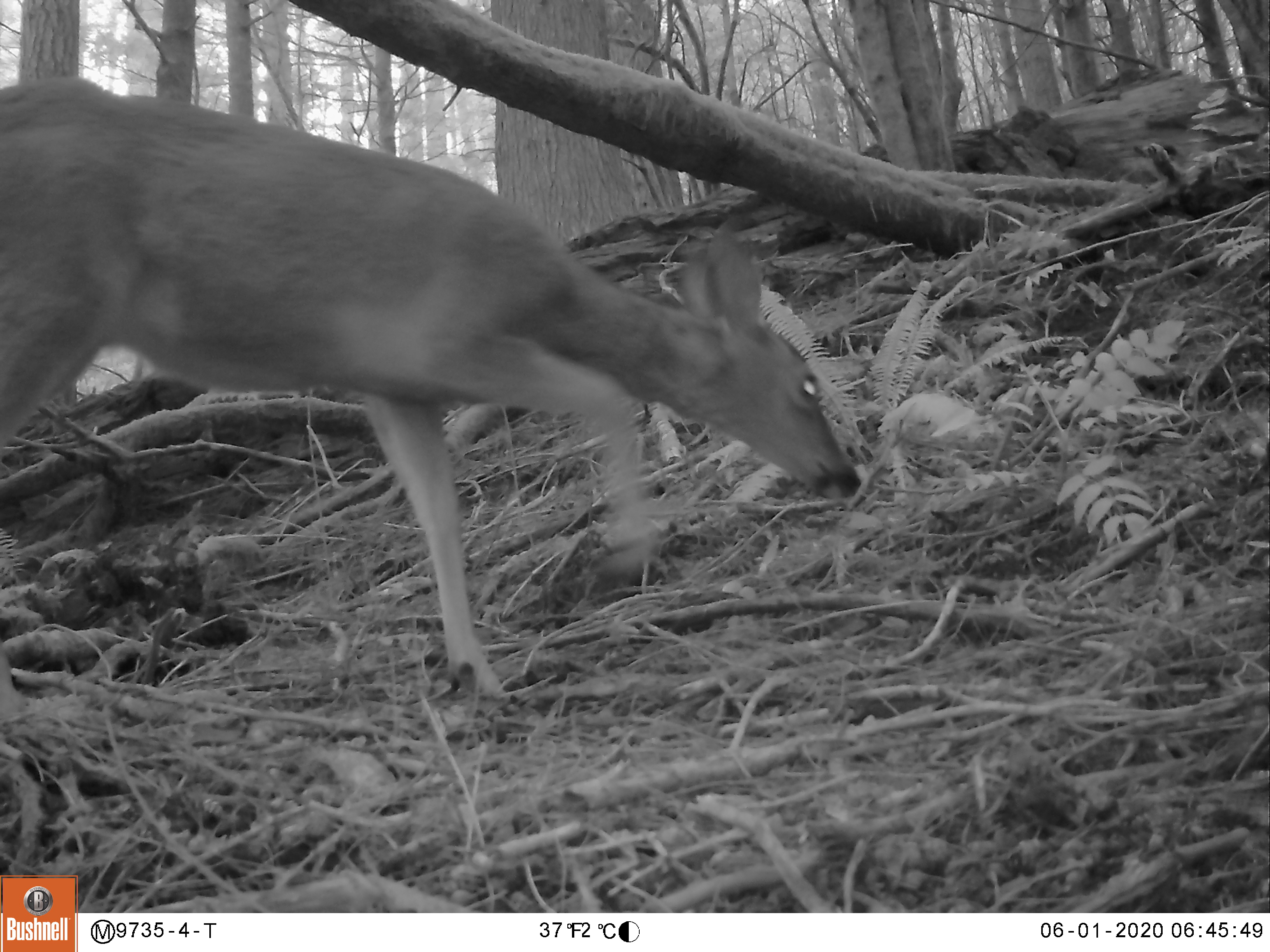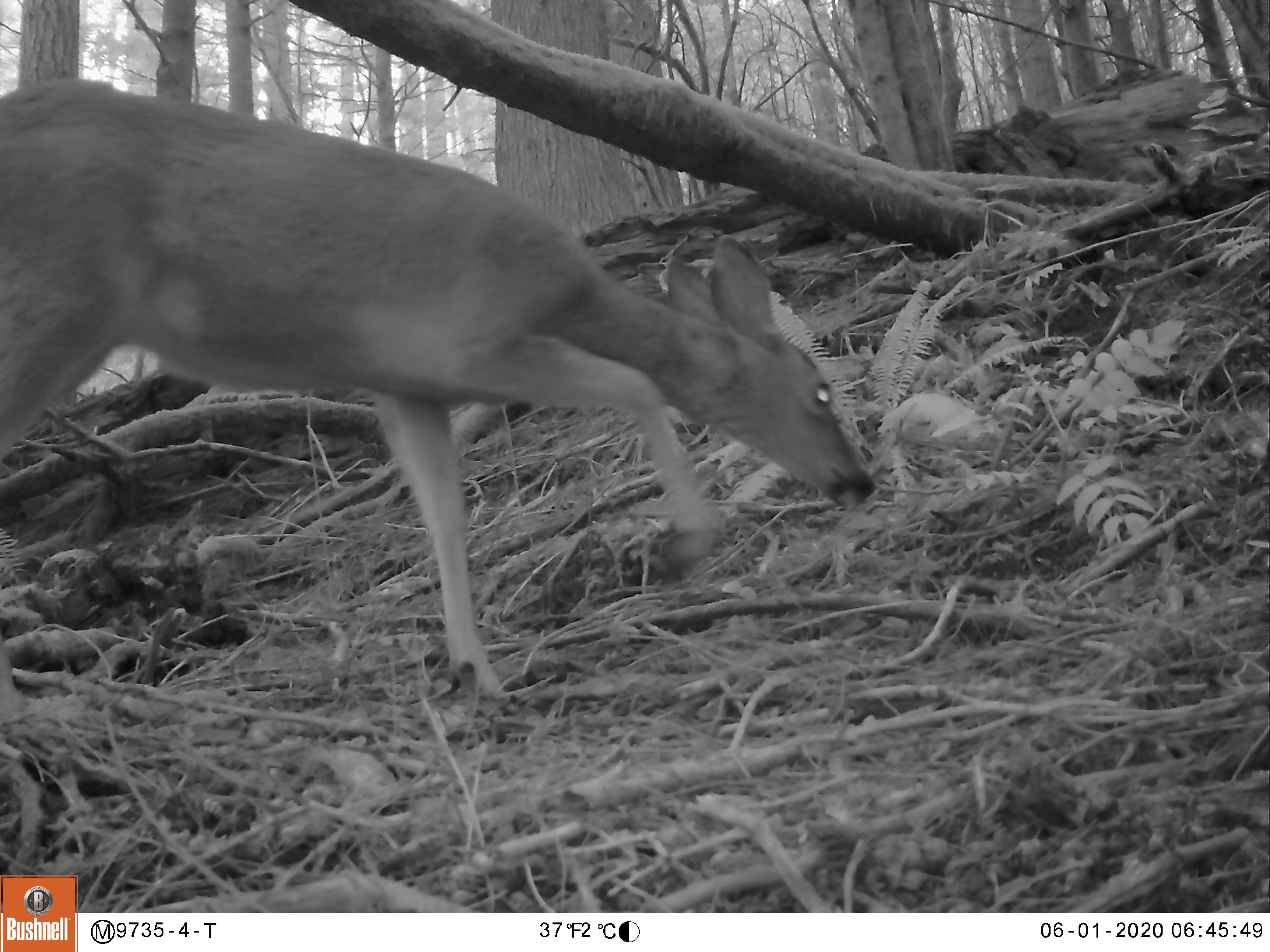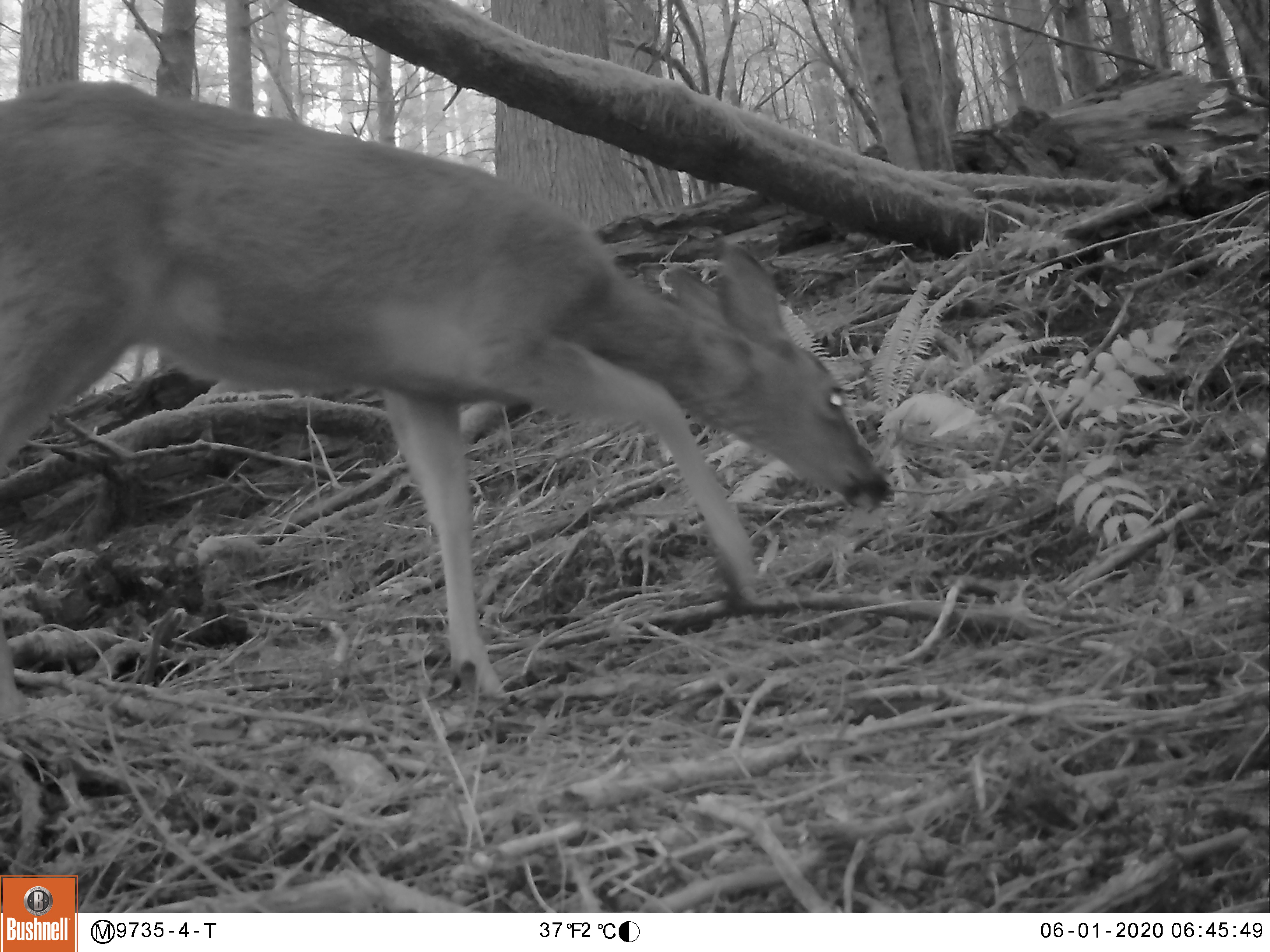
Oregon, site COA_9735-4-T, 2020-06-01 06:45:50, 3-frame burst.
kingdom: Animalia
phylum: Chordata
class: Mammalia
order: Artiodactyla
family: Cervidae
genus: Odocoileus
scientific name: Odocoileus hemionus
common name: black-tailed deer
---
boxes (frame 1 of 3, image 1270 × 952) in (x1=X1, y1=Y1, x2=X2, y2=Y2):
black-tailed deer: (x1=0, y1=73, x2=869, y2=710)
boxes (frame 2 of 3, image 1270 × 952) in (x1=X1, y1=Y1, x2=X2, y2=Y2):
black-tailed deer: (x1=3, y1=67, x2=885, y2=712)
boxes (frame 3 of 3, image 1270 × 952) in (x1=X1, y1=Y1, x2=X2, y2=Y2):
black-tailed deer: (x1=0, y1=80, x2=900, y2=719)